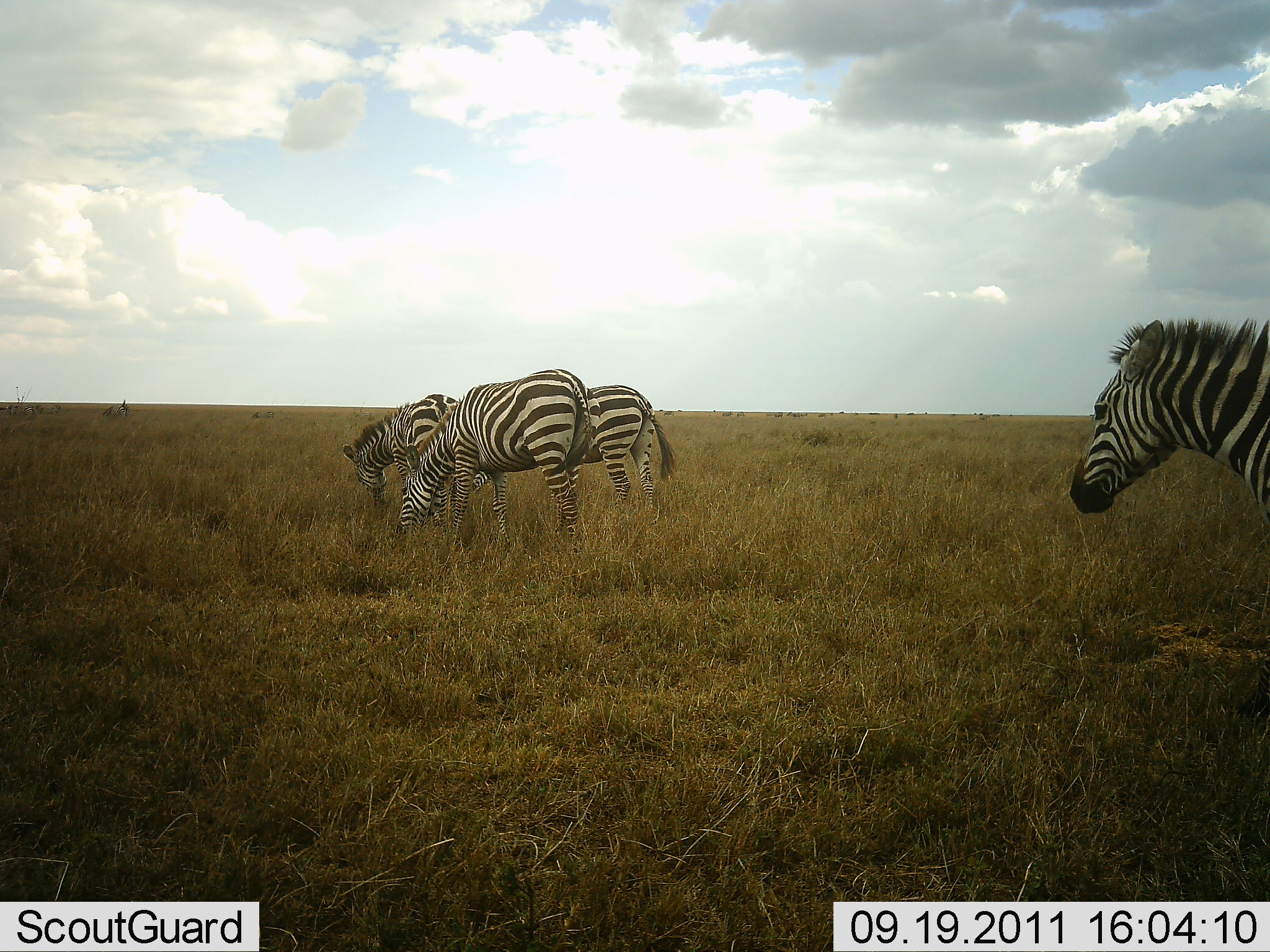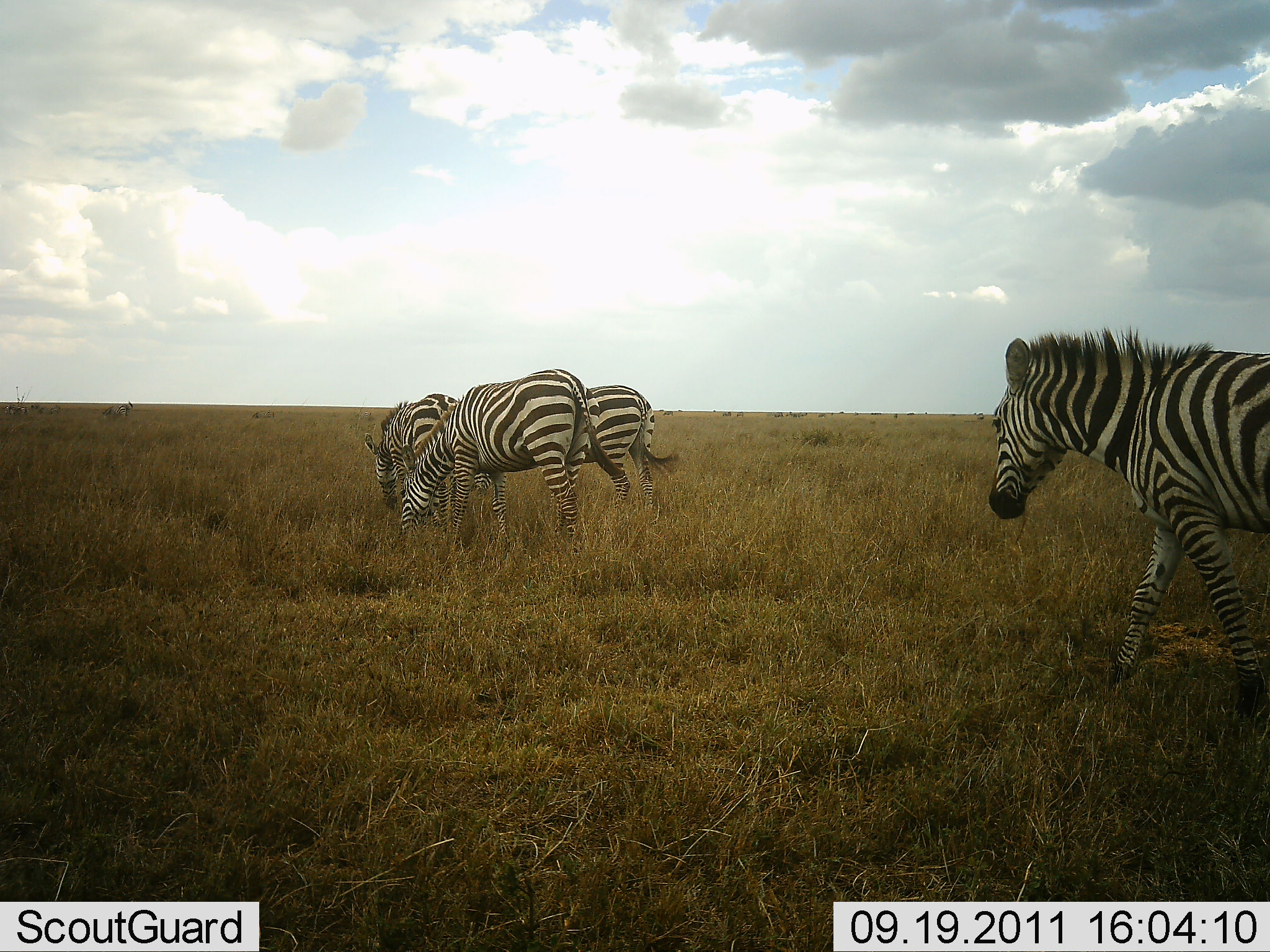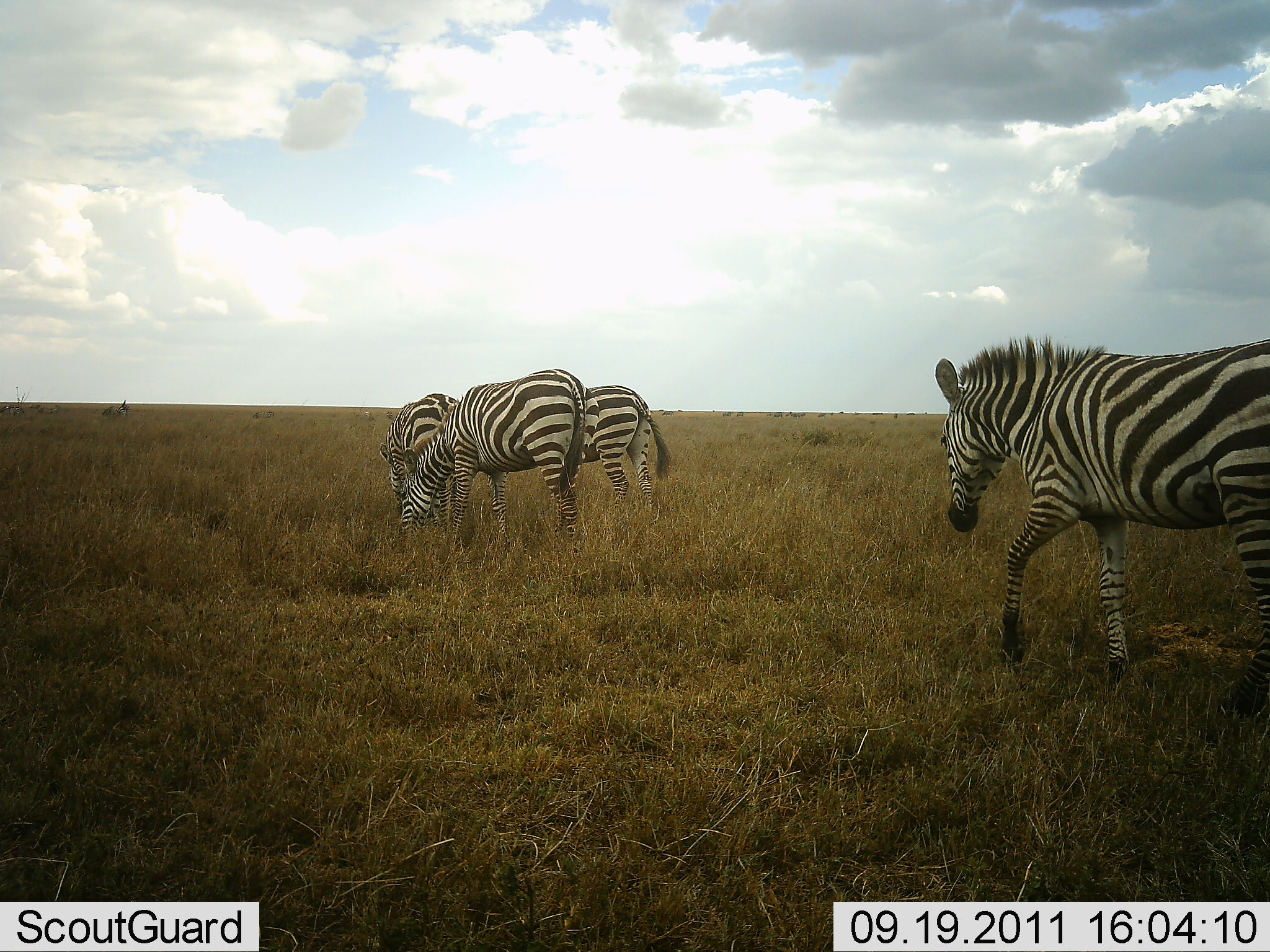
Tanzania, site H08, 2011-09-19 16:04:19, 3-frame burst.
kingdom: Animalia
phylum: Chordata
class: Mammalia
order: Perissodactyla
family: Equidae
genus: Equus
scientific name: Equus quagga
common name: plains zebra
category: zebra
Zebra (plains zebra) (Equus quagga), count 4. Behavior (volunteer vote fractions): standing 0%, resting 0%, moving 54%, interacting 0%. Young present (vote fraction): 0%. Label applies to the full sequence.